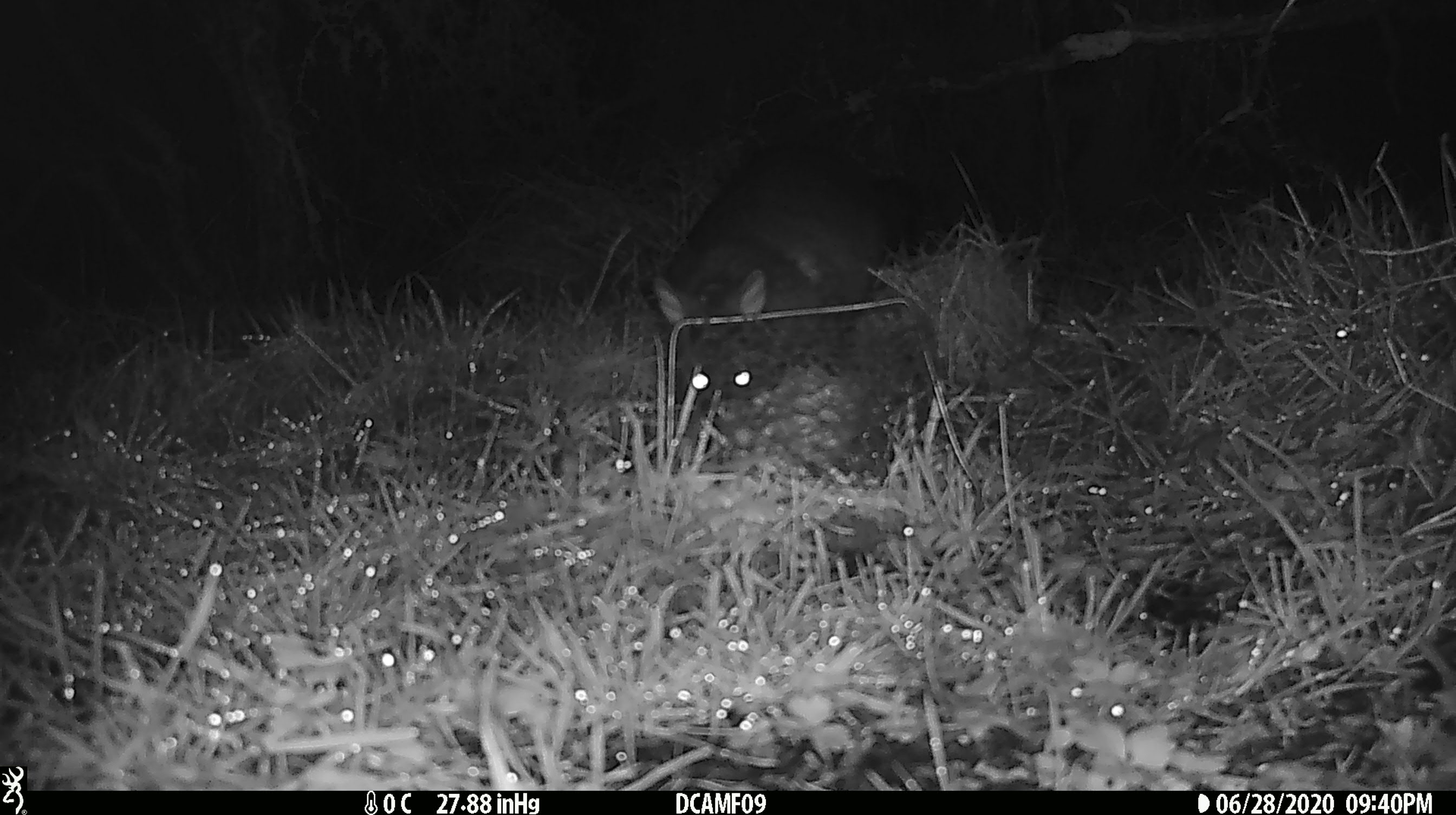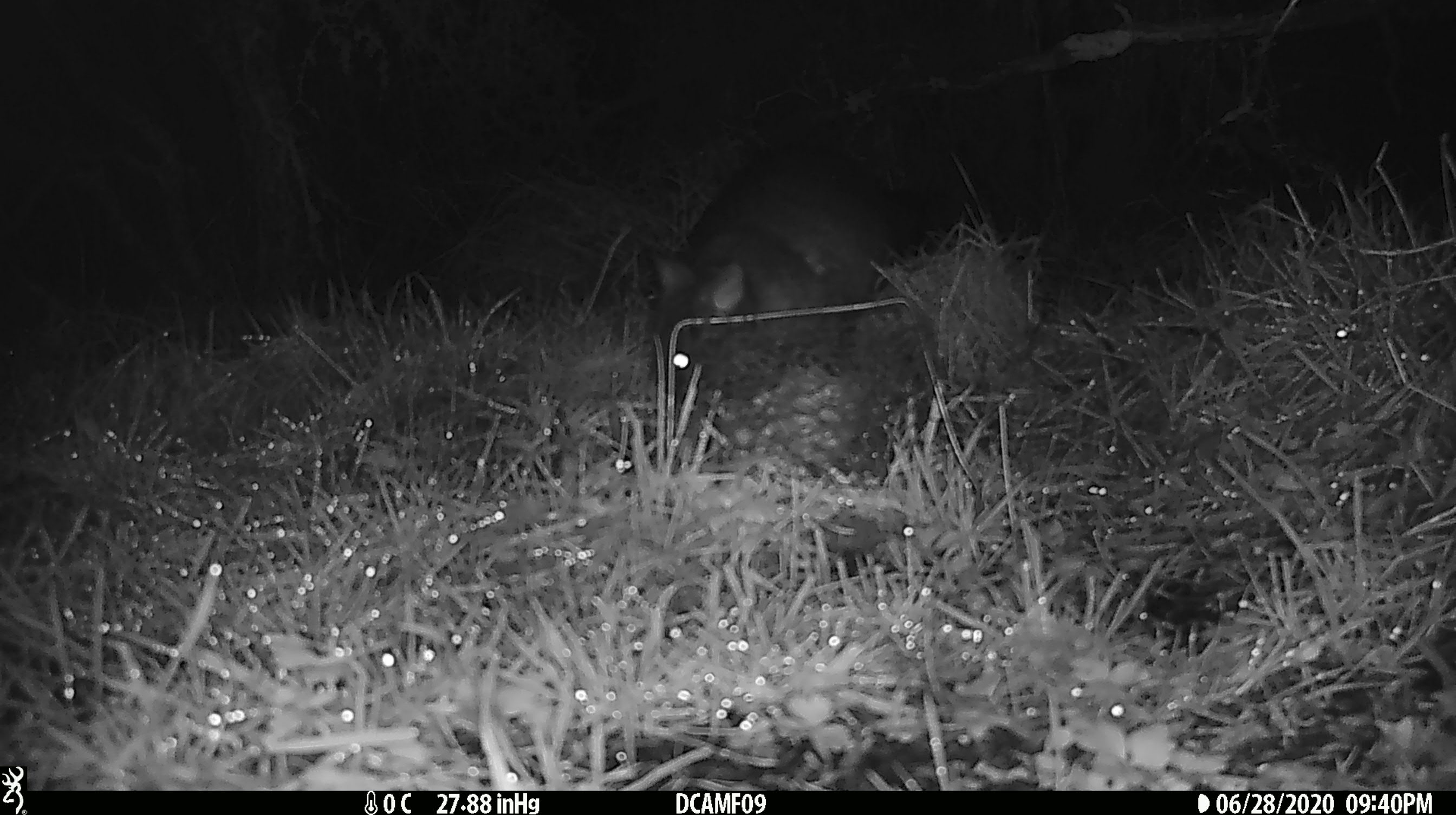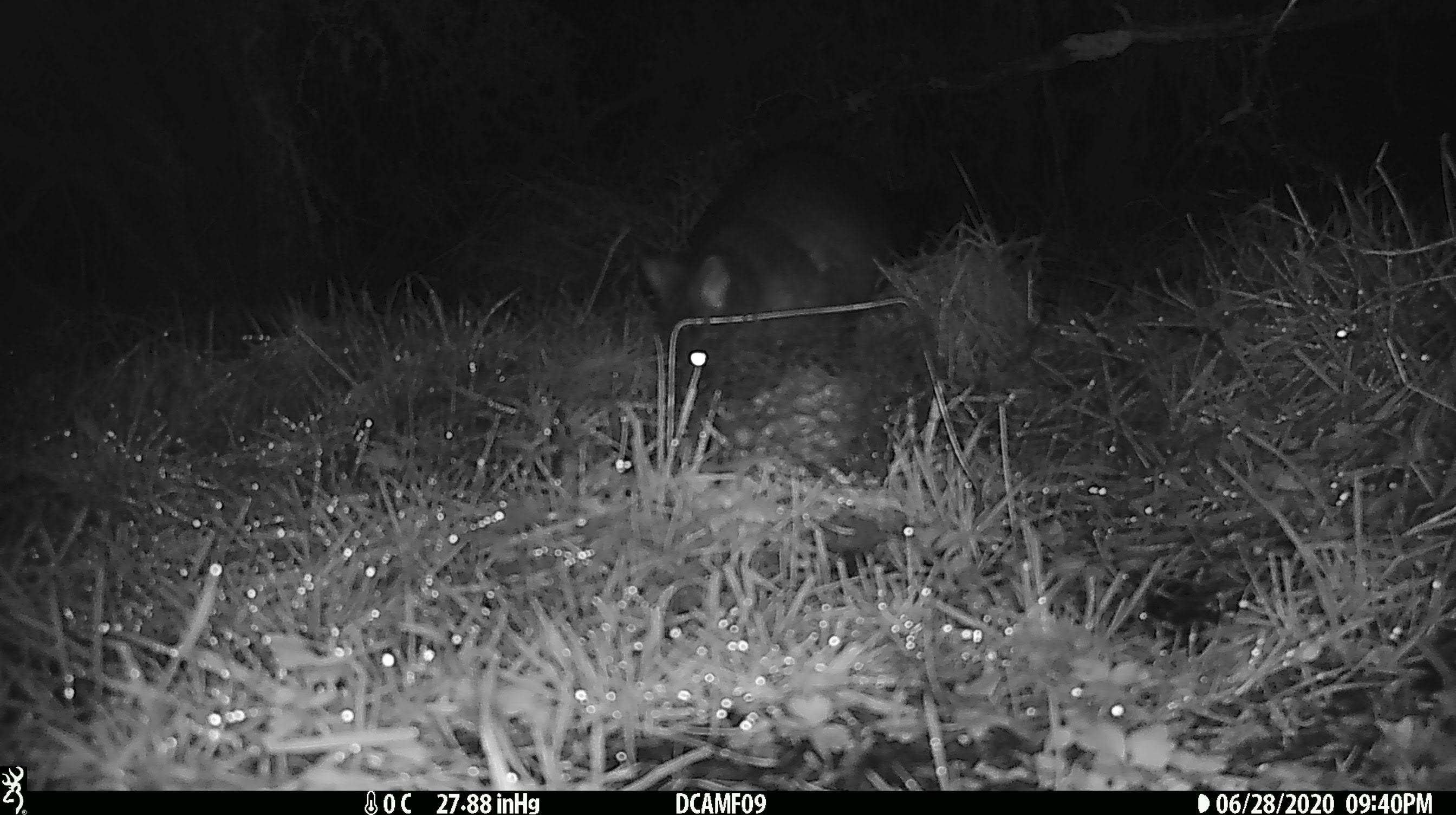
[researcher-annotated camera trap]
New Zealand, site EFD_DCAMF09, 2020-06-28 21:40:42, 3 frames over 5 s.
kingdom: Animalia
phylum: Chordata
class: Mammalia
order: Diprotodontia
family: Phalangeridae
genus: Trichosurus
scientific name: Trichosurus vulpecula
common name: common brushtail possum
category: possum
Possum (common brushtail possum) (Trichosurus vulpecula).